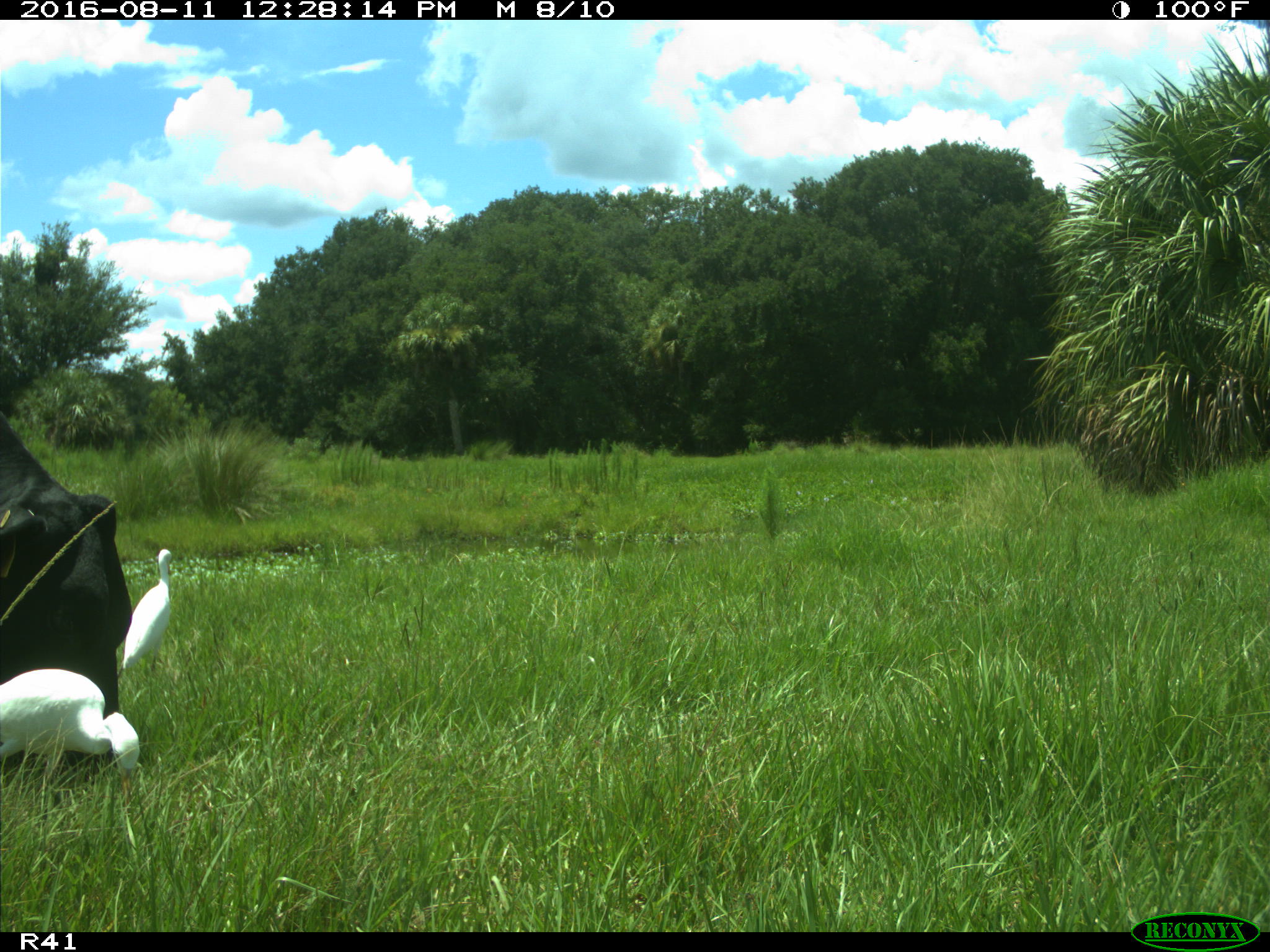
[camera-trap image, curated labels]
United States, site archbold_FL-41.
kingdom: Animalia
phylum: Chordata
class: Mammalia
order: Artiodactyla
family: Bovidae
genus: Bos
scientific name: Bos taurus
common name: domestic cow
Bos taurus (domestic cow).